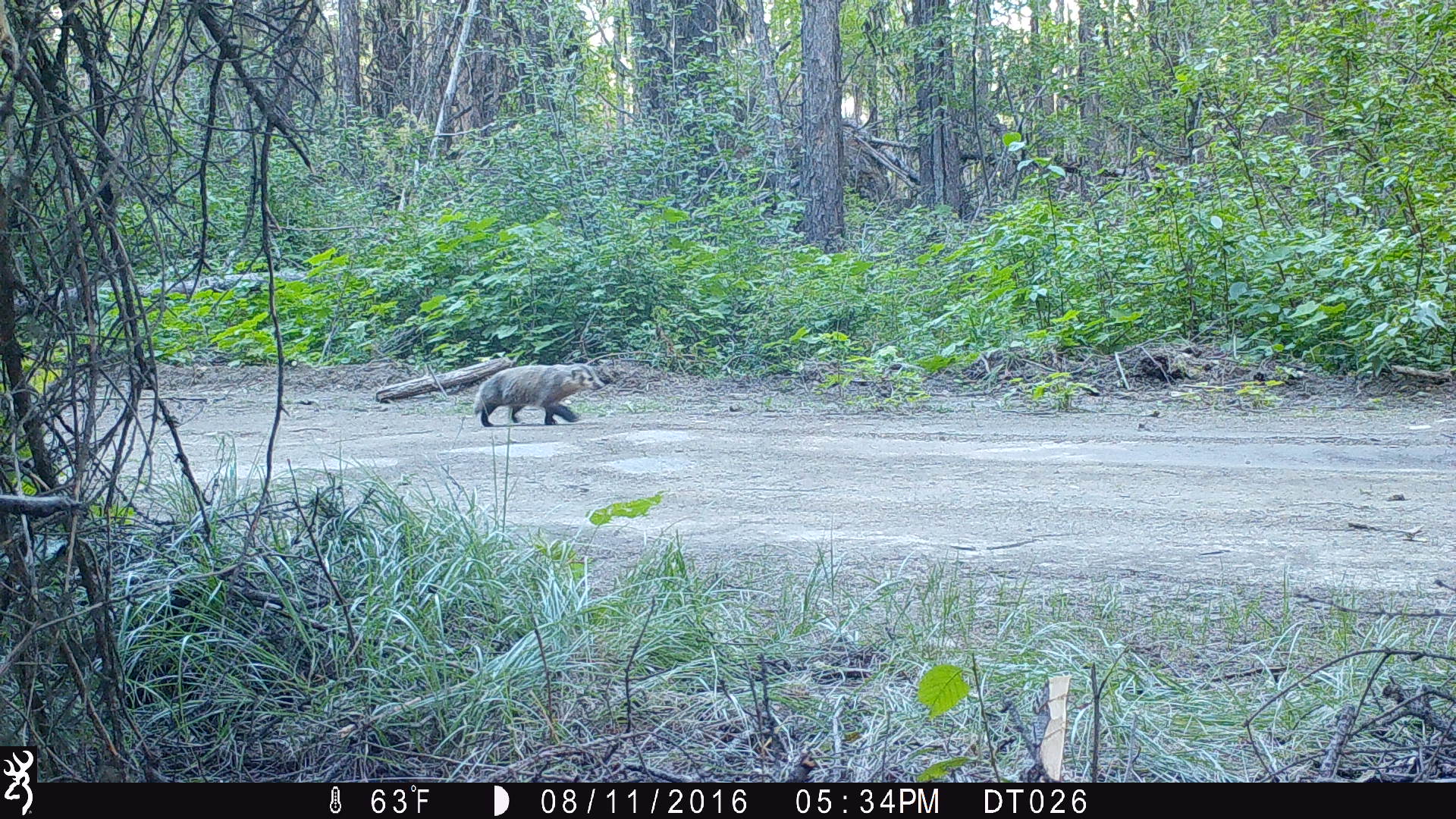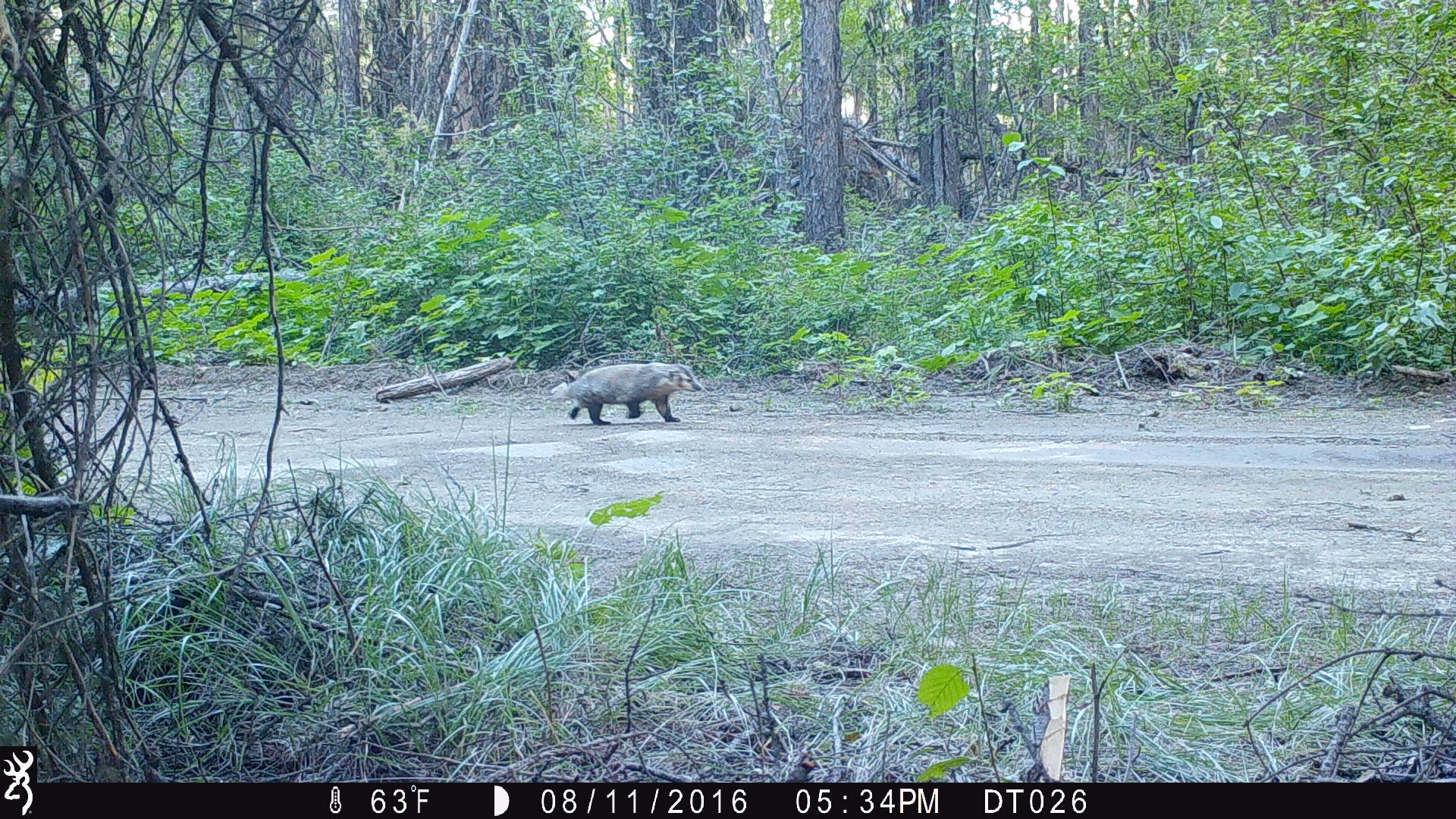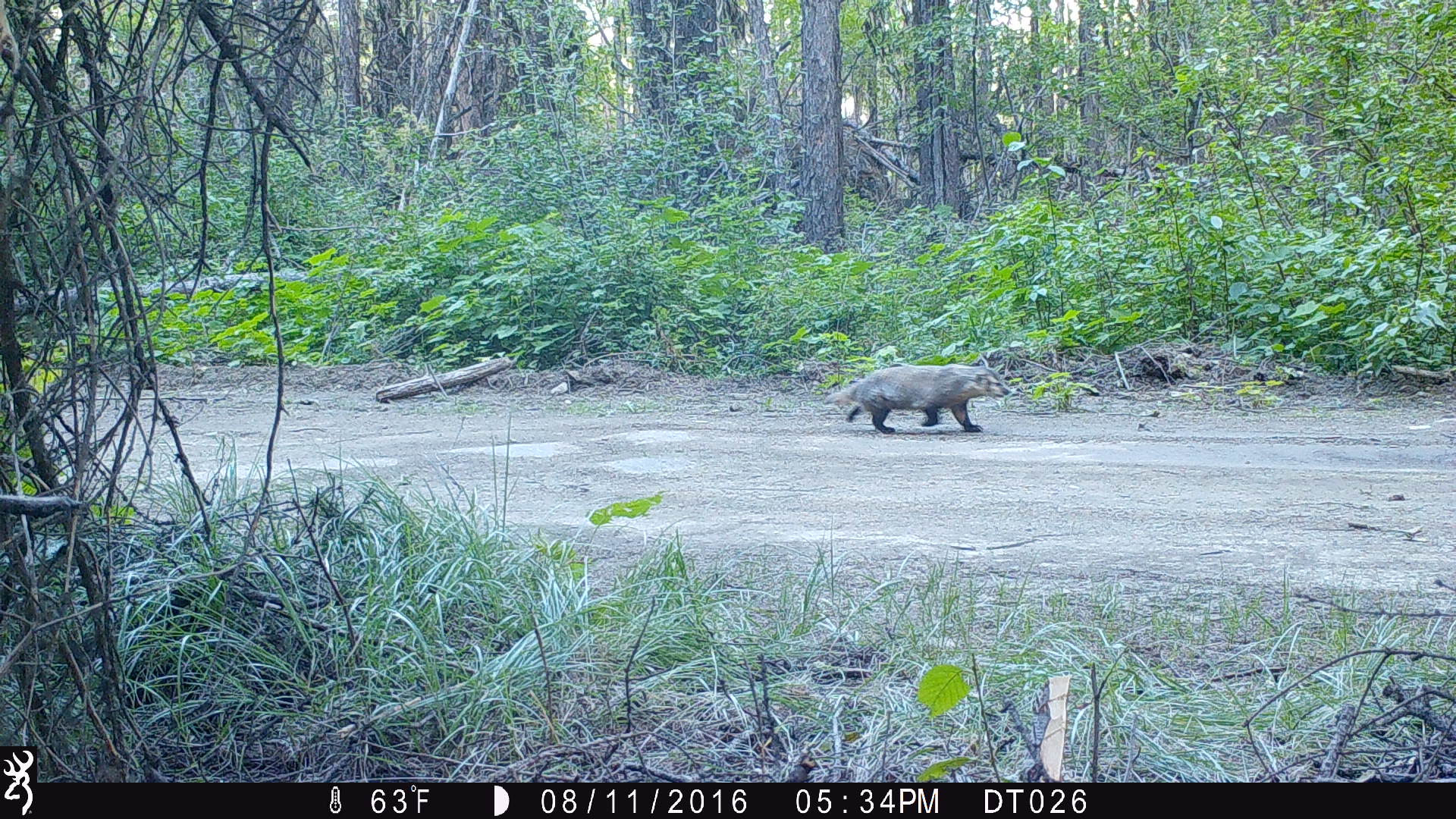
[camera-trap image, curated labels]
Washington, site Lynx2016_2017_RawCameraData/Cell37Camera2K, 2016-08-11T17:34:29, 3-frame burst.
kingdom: Animalia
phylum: Chordata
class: Mammalia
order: Carnivora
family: Mustelidae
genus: Taxidea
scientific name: Taxidea taxus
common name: american badger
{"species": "Taxidea taxus (american badger)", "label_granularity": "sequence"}